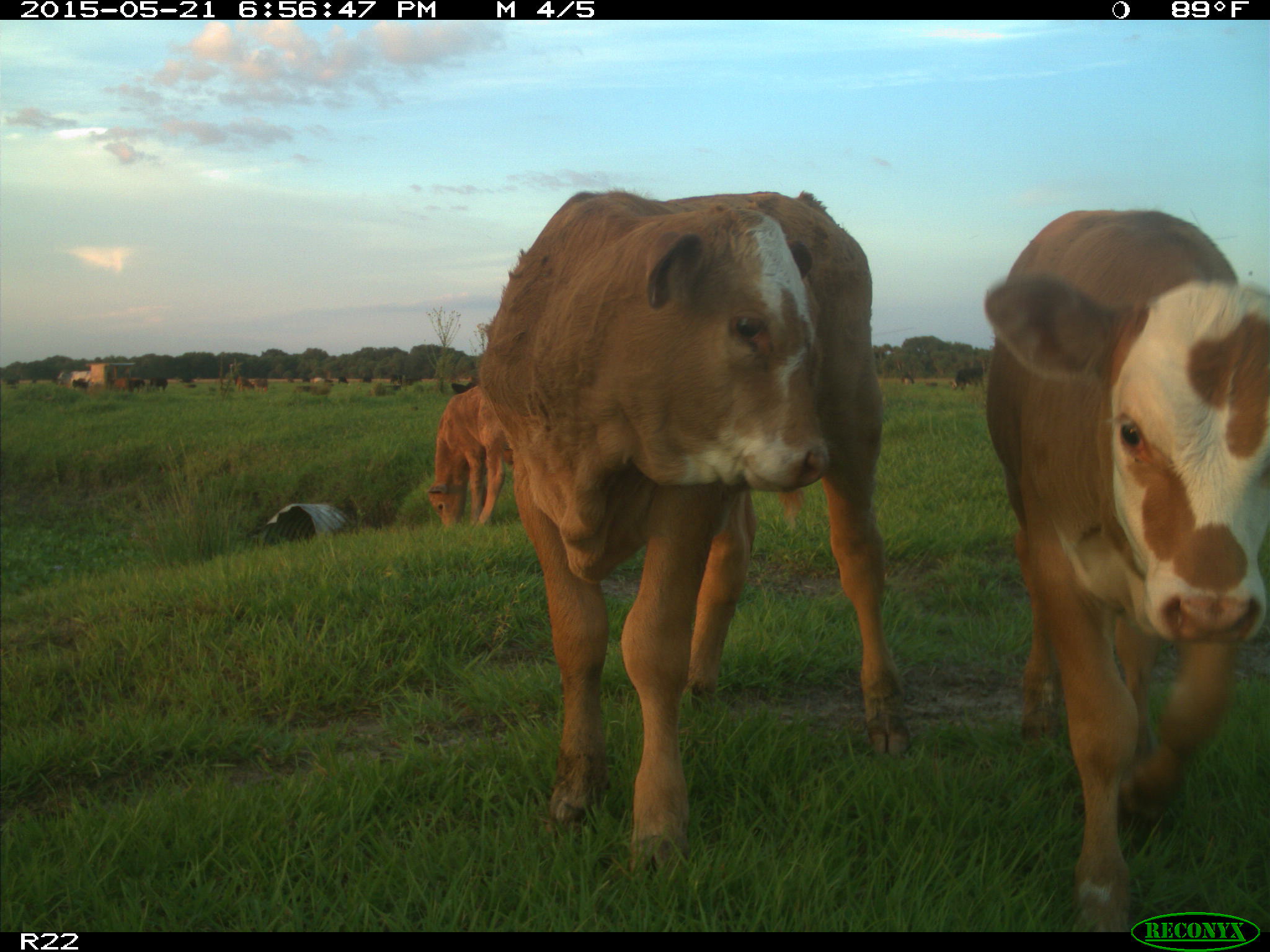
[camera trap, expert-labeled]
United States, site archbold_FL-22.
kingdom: Animalia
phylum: Chordata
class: Mammalia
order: Artiodactyla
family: Bovidae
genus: Bos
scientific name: Bos taurus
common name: domestic cow